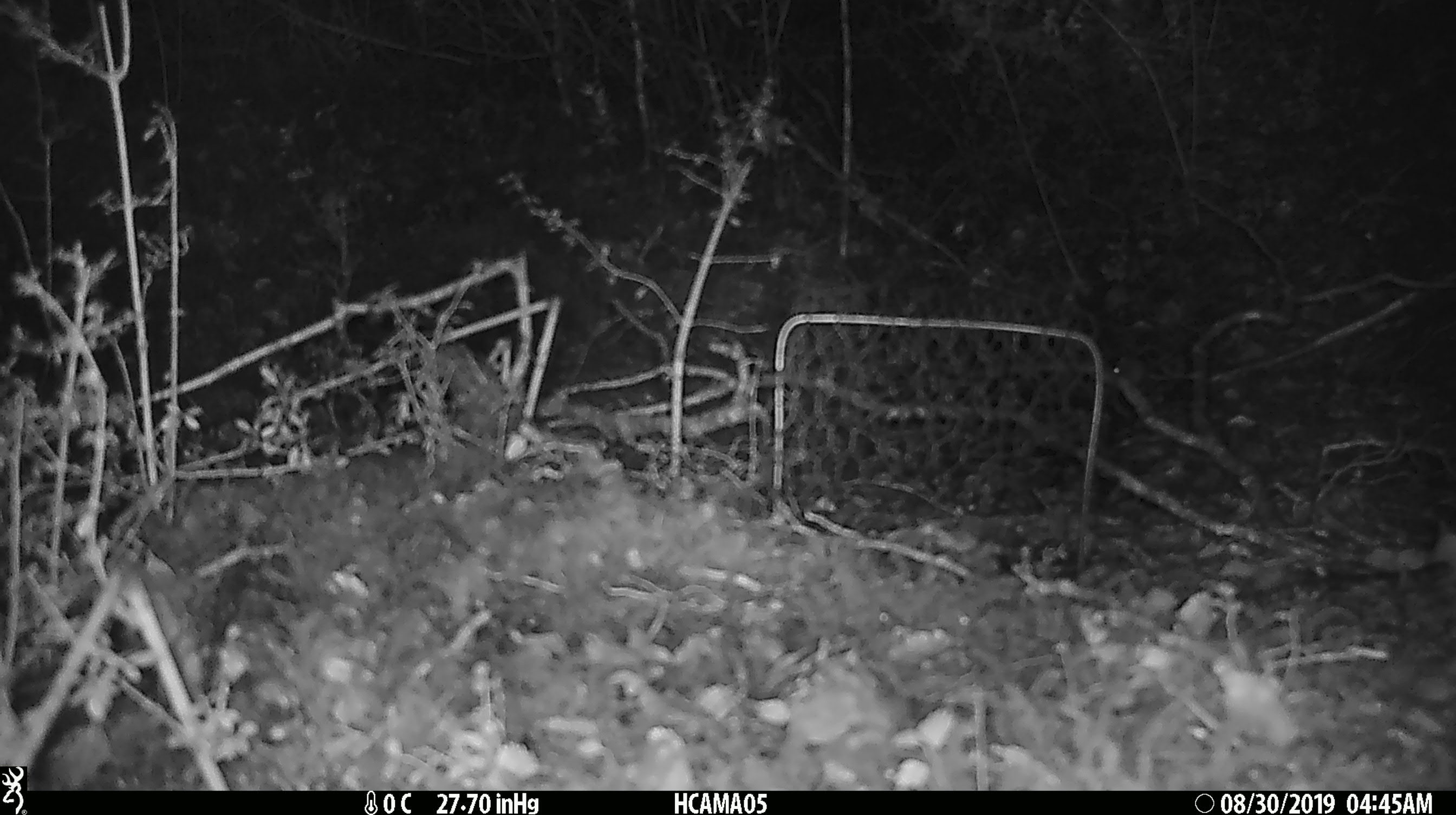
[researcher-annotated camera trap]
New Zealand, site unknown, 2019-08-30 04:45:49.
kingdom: Animalia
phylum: Chordata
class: Mammalia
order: Rodentia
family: Muridae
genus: Mus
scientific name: Mus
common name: mouse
Mouse (Mus).